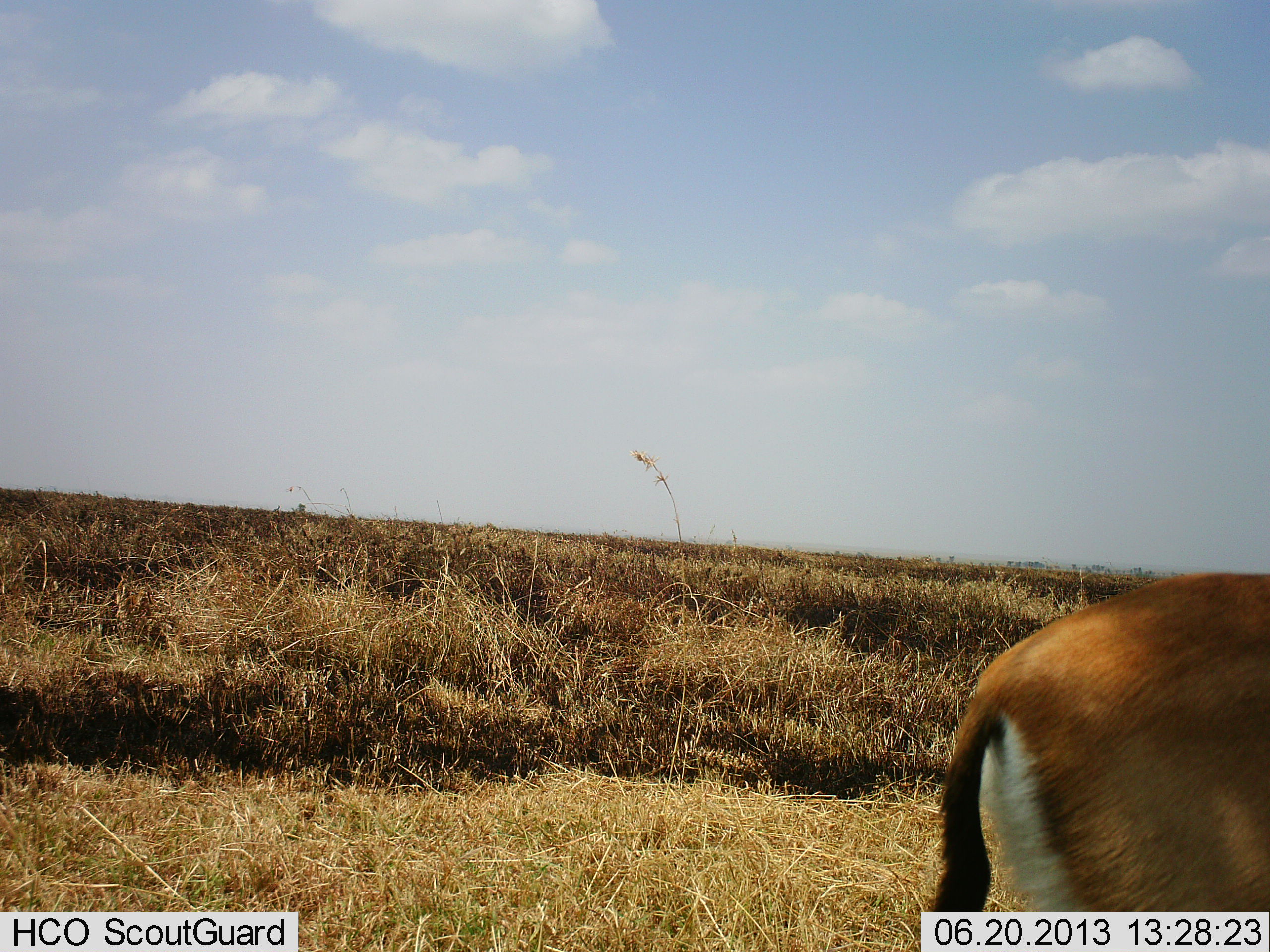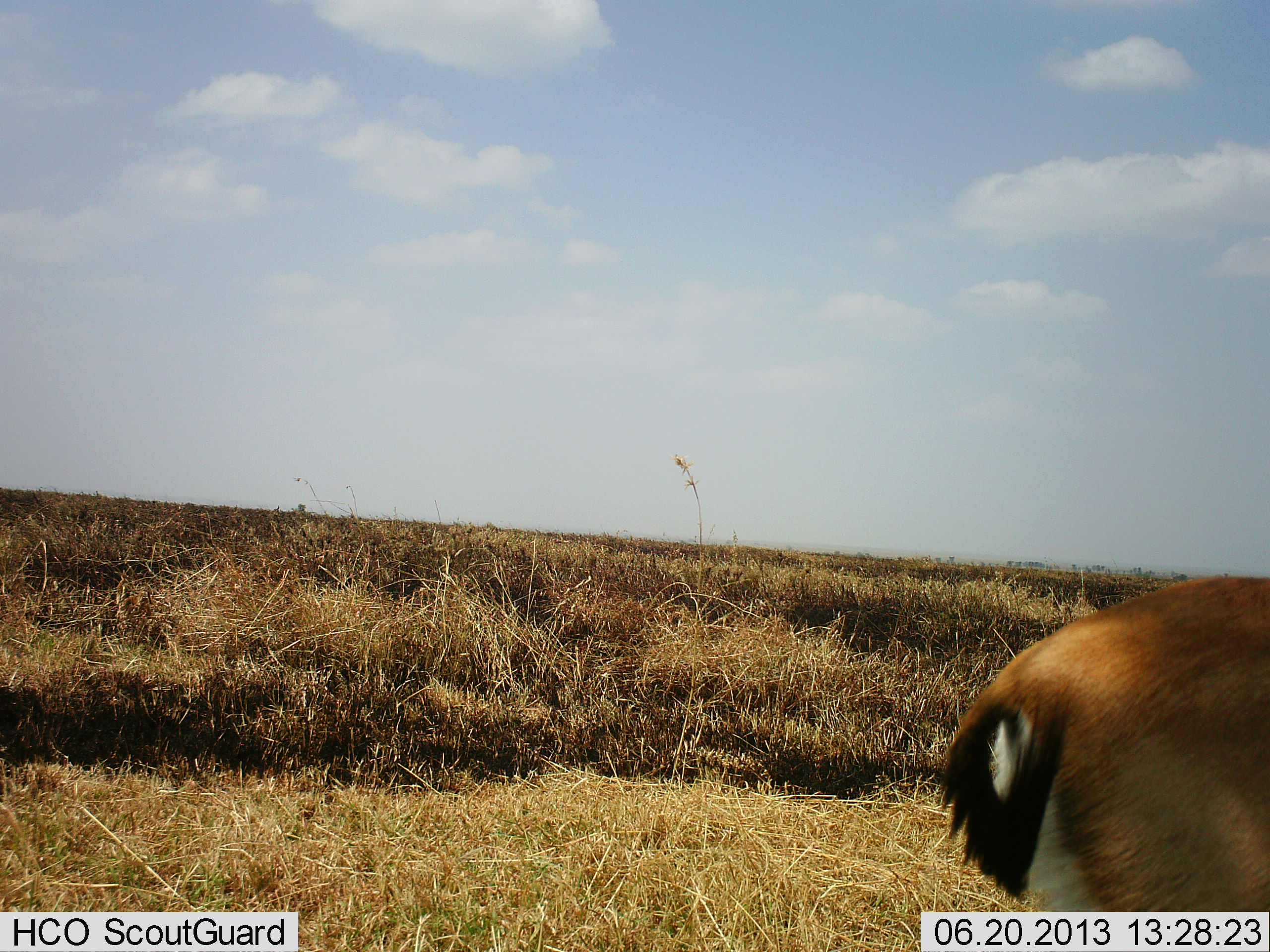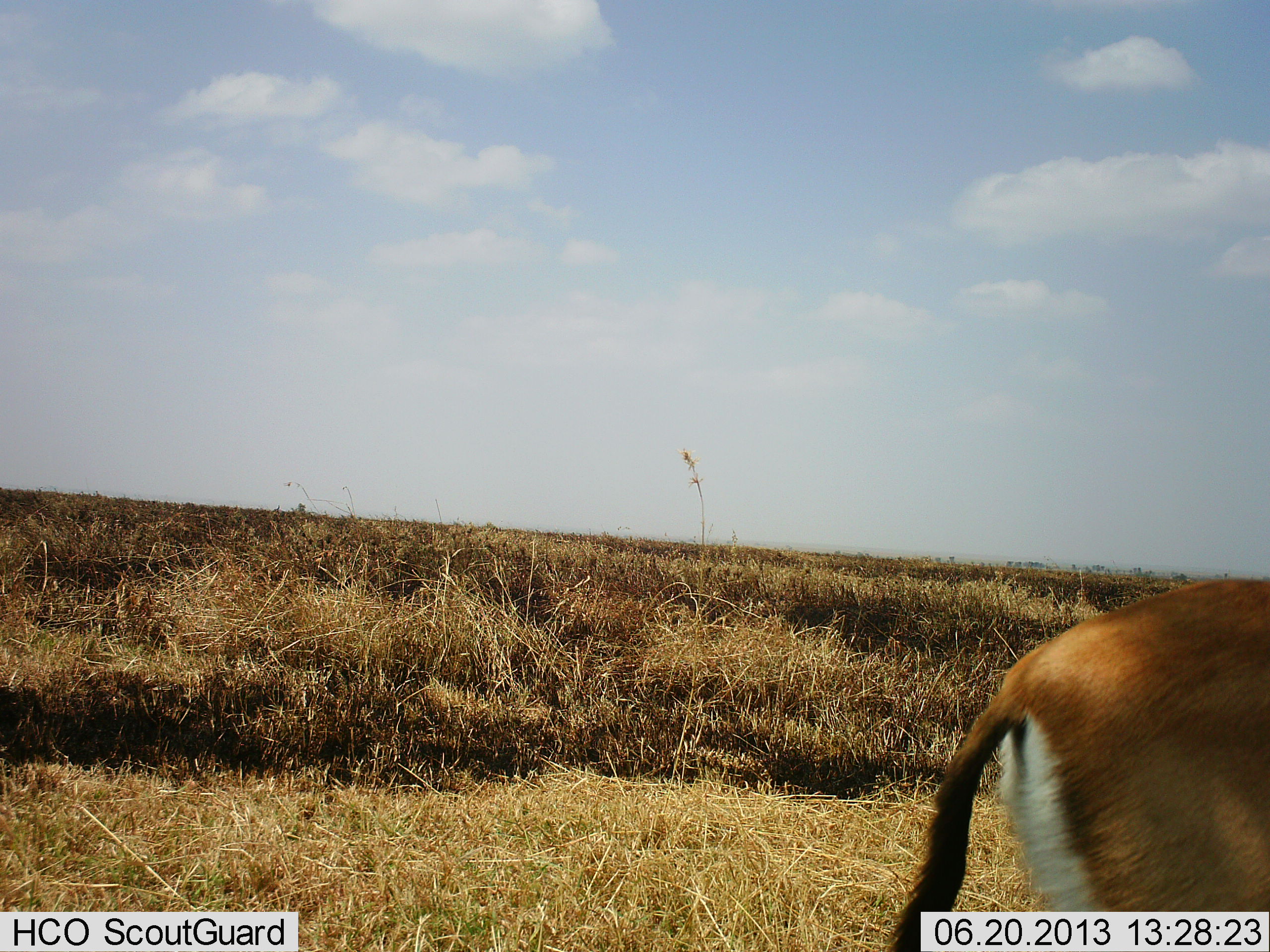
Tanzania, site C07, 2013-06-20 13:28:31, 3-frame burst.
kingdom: Animalia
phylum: Chordata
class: Mammalia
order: Artiodactyla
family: Bovidae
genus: Eudorcas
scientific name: Eudorcas thomsonii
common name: thomson's gazelle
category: gazellethomsons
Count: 1.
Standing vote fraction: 100%.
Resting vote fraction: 0%.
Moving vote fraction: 0%.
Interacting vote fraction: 0%.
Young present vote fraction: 0%.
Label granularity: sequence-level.